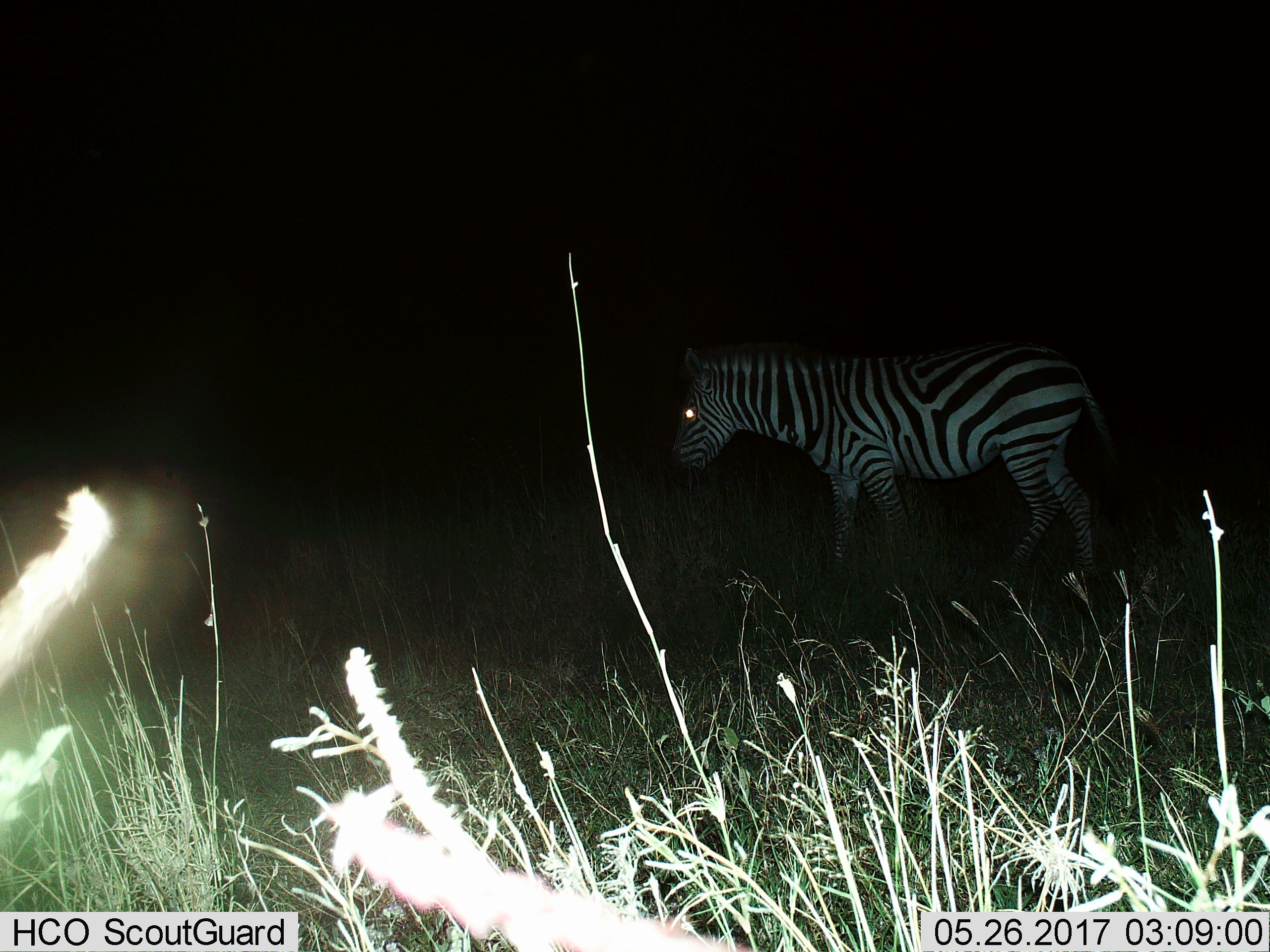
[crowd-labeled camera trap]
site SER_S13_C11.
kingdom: Animalia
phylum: Chordata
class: Mammalia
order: Perissodactyla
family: Equidae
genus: Equus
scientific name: Equus quagga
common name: plains zebra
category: zebraplains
Zebraplains (plains zebra) (Equus quagga), count 1. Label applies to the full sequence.